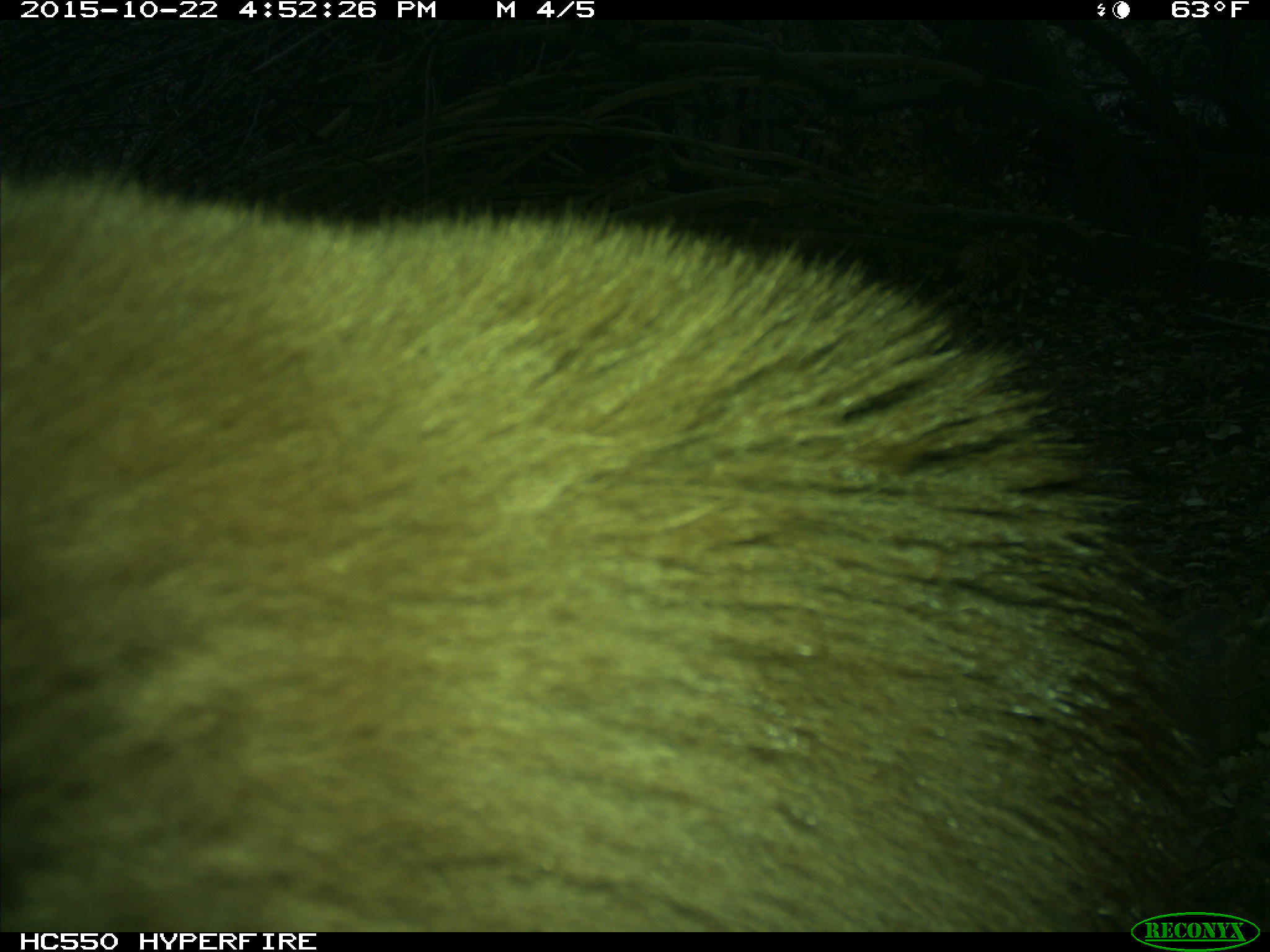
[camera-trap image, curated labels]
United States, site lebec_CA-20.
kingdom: Animalia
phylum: Chordata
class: Mammalia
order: Carnivora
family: Ursidae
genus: Ursus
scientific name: Ursus americanus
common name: american black bear